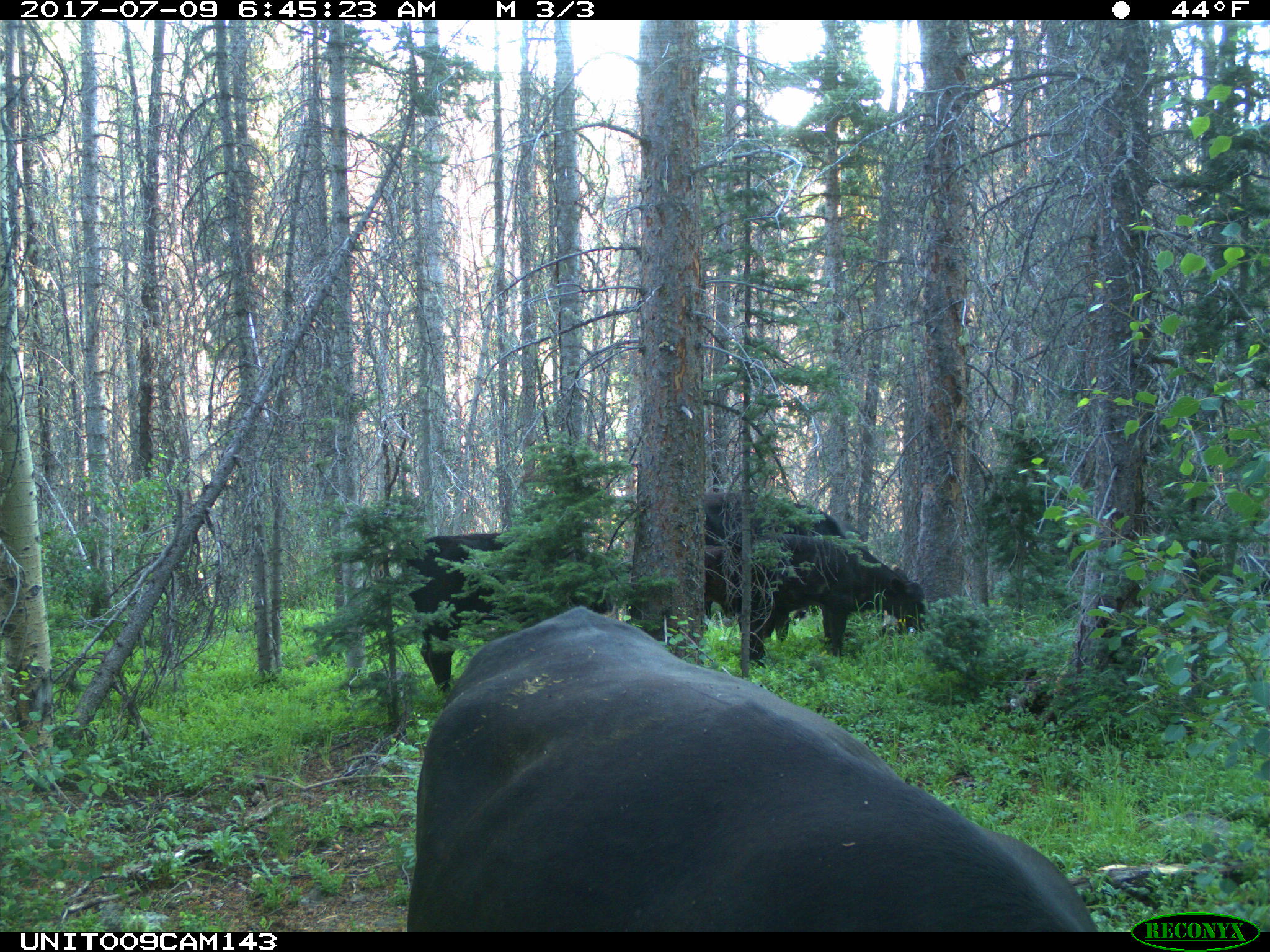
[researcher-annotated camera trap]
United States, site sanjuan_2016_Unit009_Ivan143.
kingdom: Animalia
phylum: Chordata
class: Mammalia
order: Artiodactyla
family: Bovidae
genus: Bos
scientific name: Bos taurus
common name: domestic cow